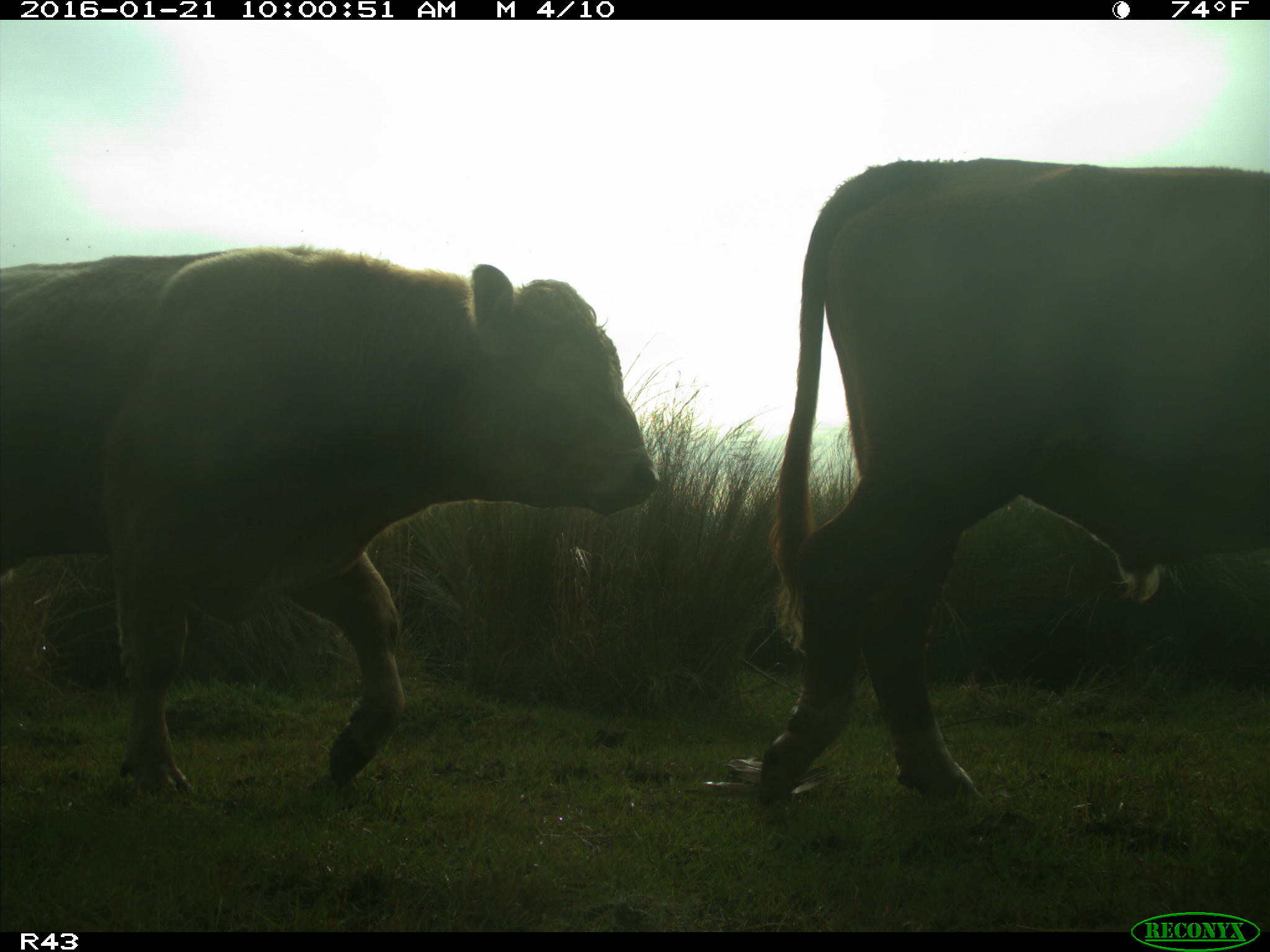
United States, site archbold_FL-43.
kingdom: Animalia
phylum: Chordata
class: Mammalia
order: Artiodactyla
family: Bovidae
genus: Bos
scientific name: Bos taurus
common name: domestic cow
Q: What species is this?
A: Bos taurus (domestic cow).